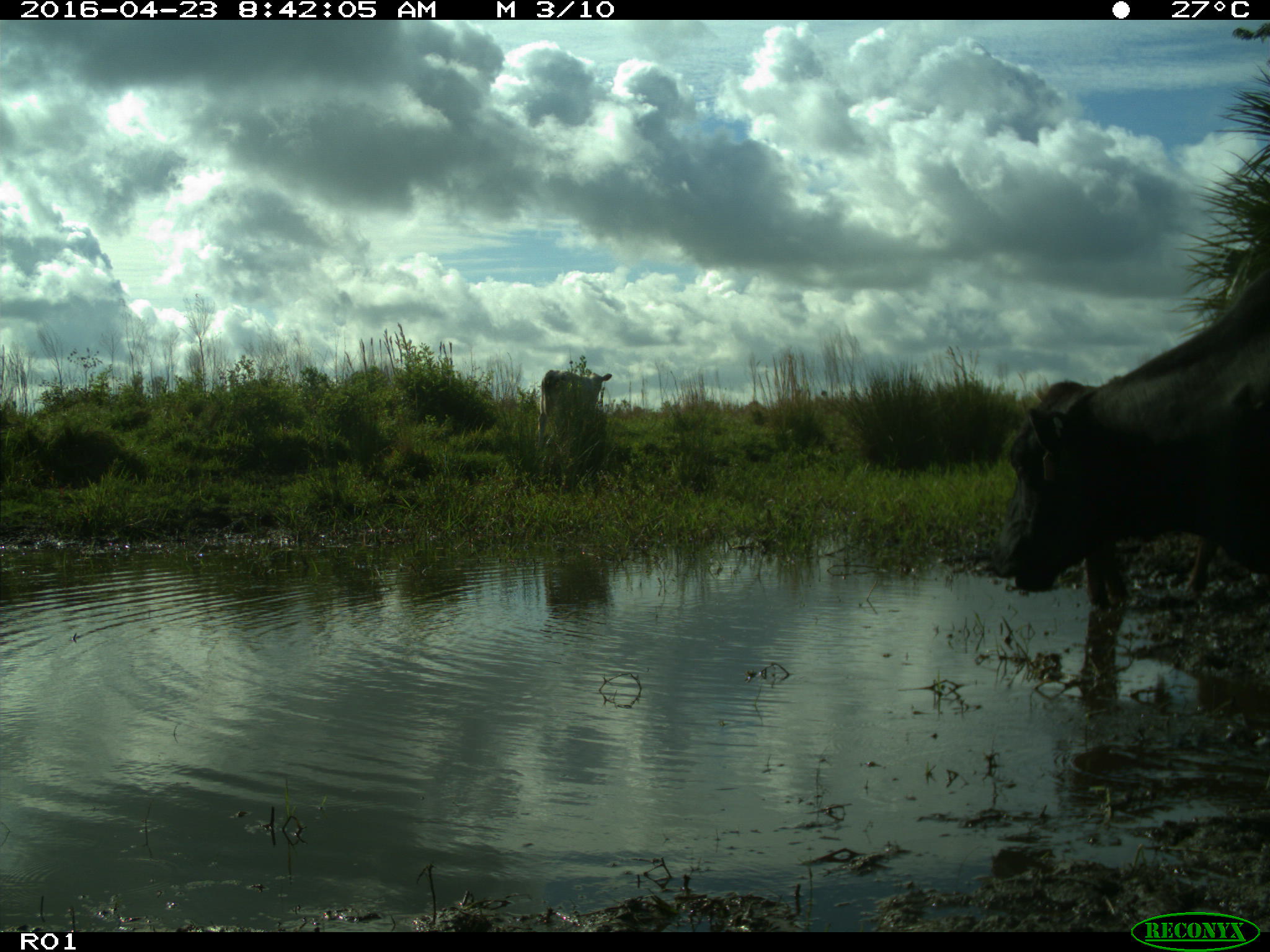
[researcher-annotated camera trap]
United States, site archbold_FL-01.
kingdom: Animalia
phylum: Chordata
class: Mammalia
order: Artiodactyla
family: Bovidae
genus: Bos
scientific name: Bos taurus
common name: domestic cow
Bos taurus (domestic cow).